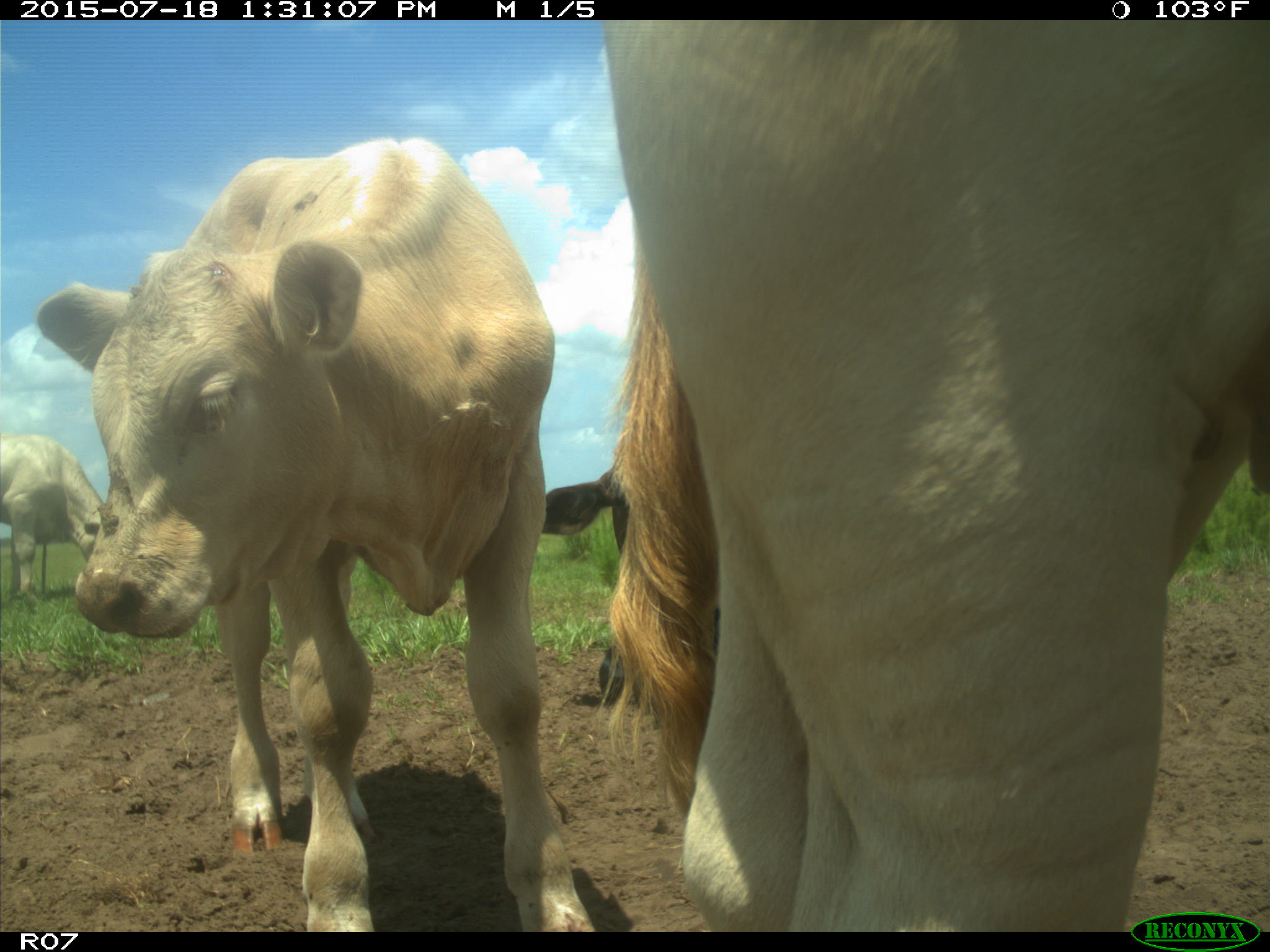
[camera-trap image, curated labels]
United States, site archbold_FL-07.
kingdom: Animalia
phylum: Chordata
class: Mammalia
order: Artiodactyla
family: Bovidae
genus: Bos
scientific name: Bos taurus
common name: domestic cow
Bos taurus (domestic cow).